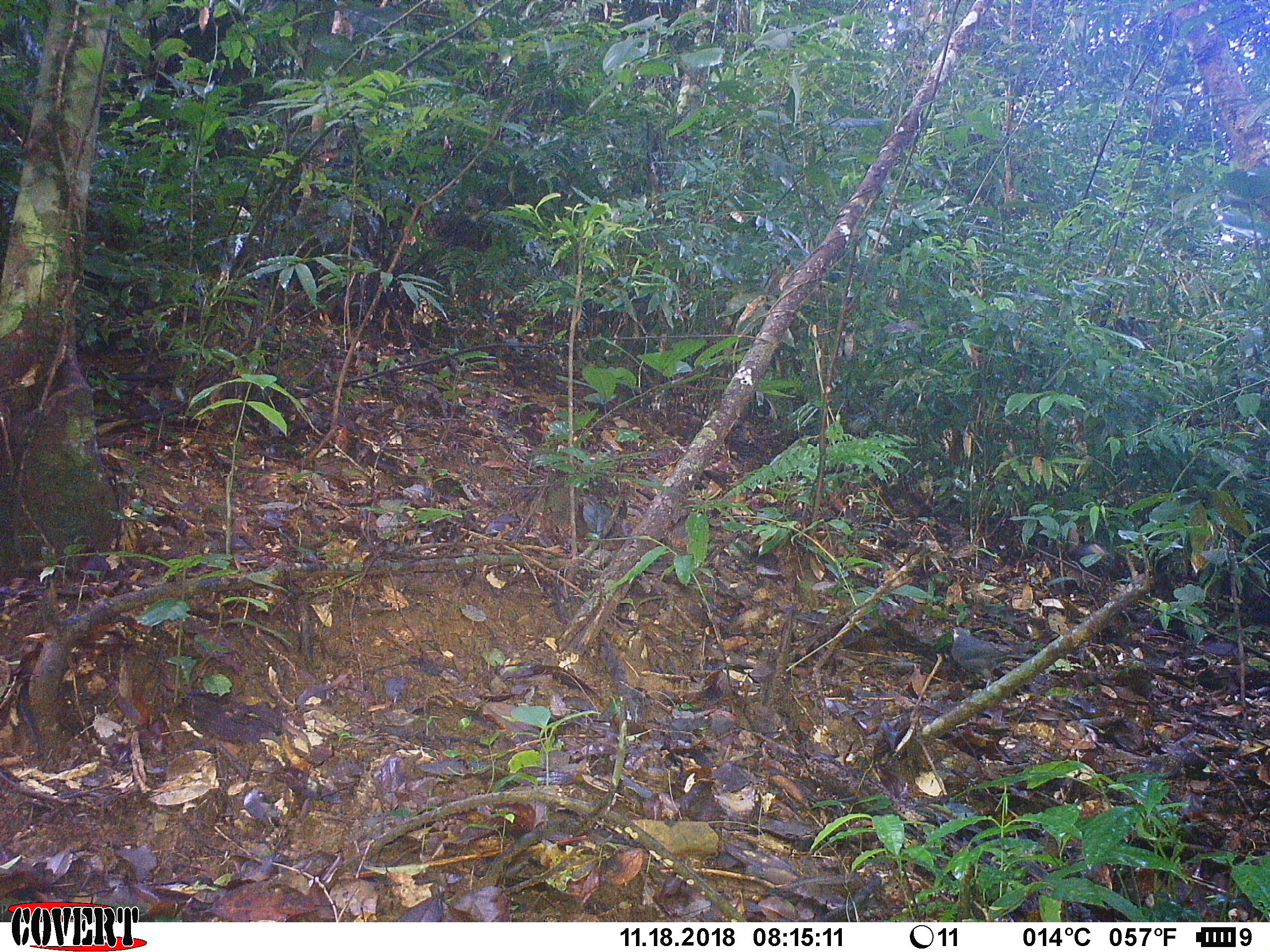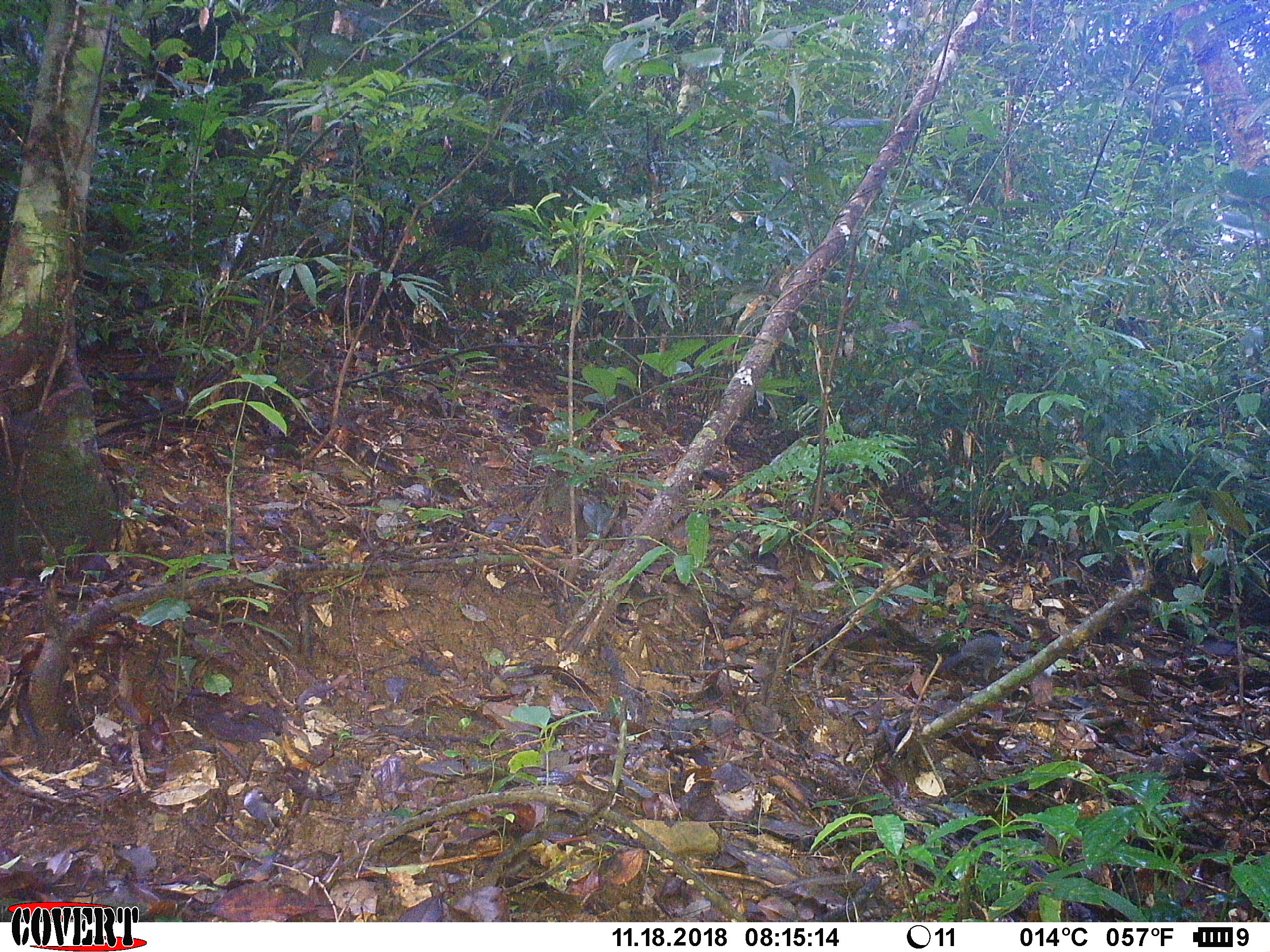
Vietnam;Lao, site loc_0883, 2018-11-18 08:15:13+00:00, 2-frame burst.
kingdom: Animalia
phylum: Chordata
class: Aves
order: Passeriformes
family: Leiothrichidae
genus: Garrulax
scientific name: Garrulax castanotis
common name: rufous-cheeked laughingthrush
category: rufous cheeked laughingthrush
Rufous cheeked laughingthrush (rufous-cheeked laughingthrush) (Garrulax castanotis). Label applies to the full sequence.